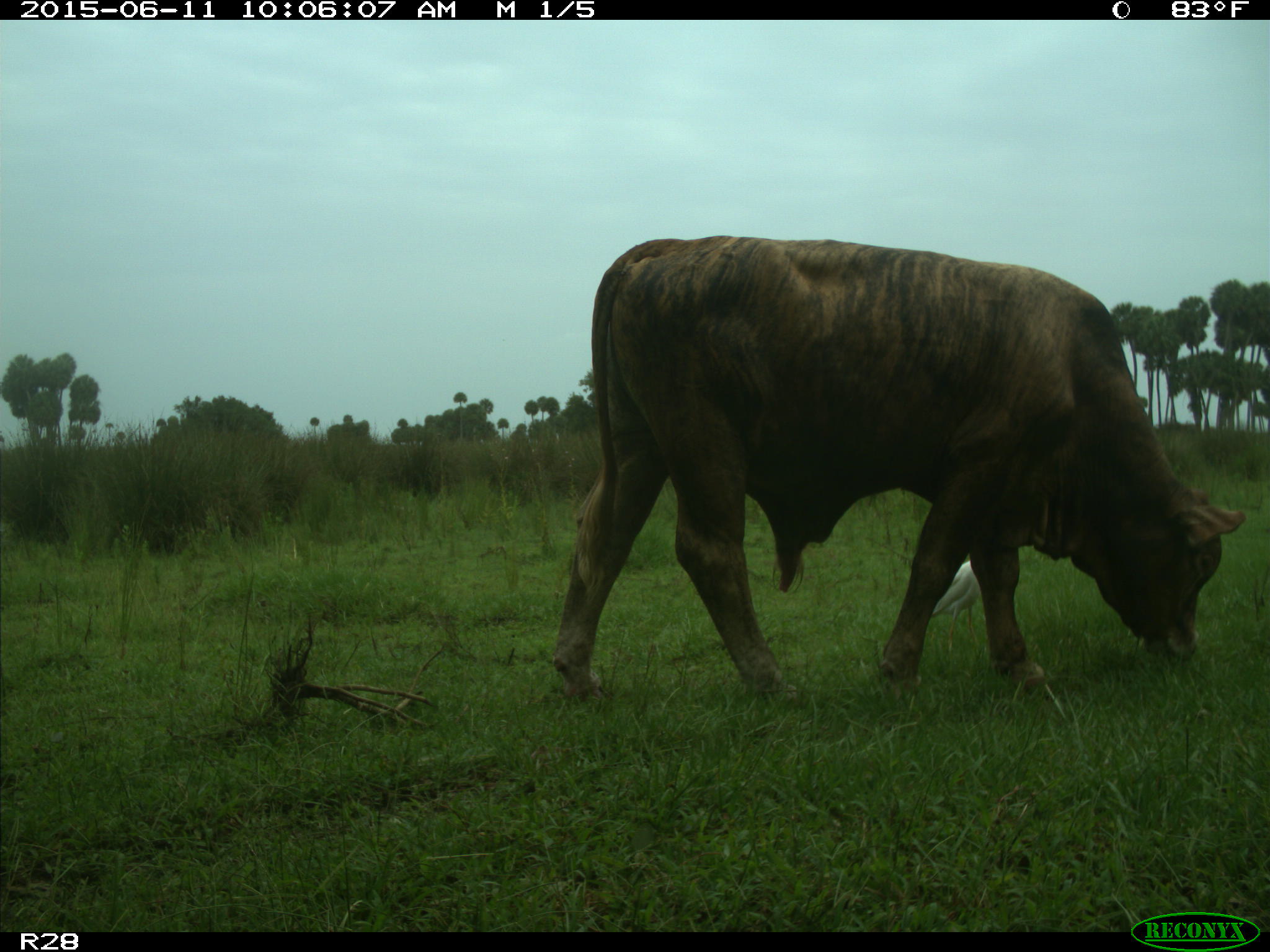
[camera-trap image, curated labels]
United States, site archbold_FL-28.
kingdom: Animalia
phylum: Chordata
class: Mammalia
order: Artiodactyla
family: Bovidae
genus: Bos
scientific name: Bos taurus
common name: domestic cow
Bos taurus (domestic cow).